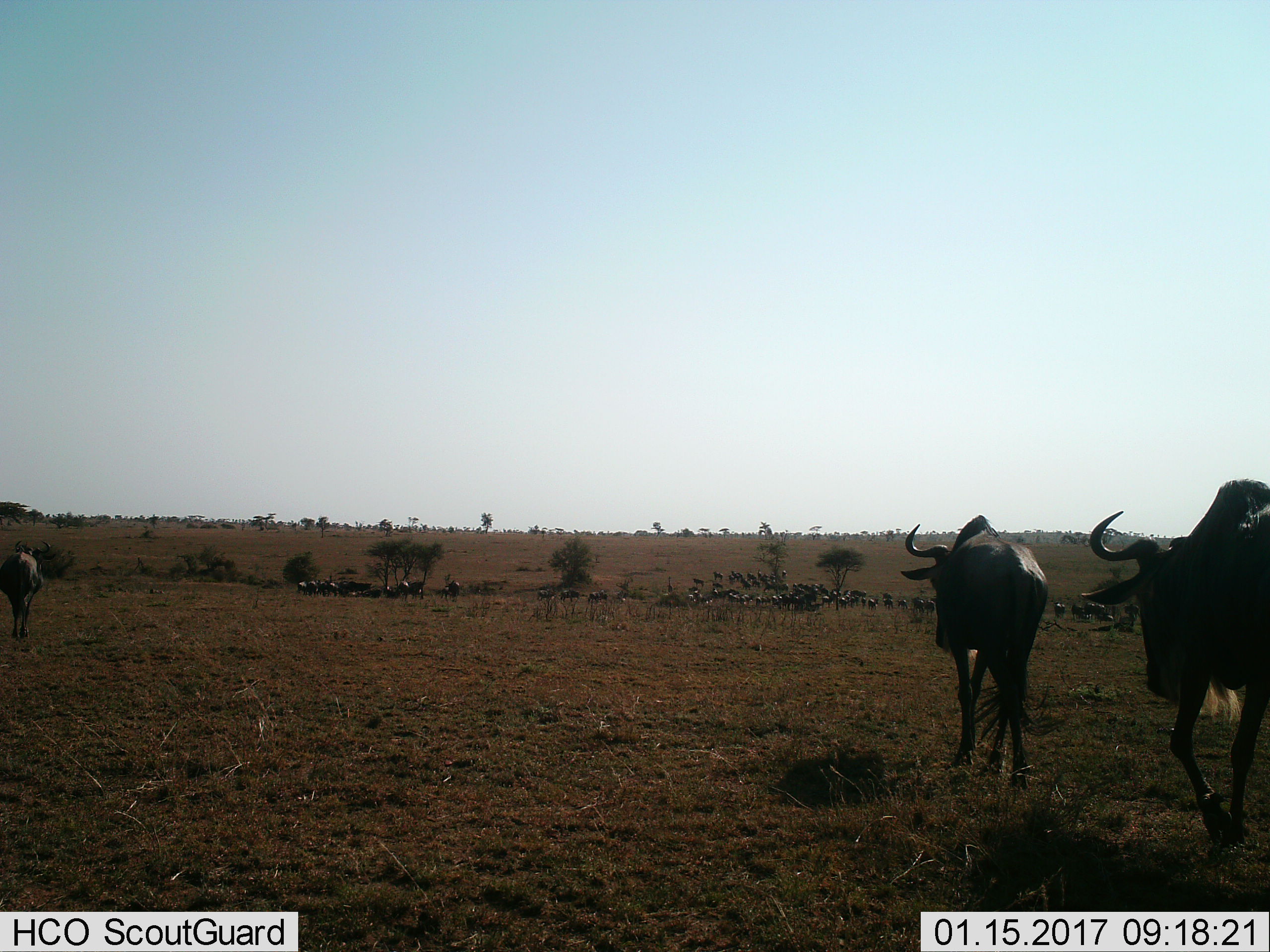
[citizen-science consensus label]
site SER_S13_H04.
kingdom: Animalia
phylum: Chordata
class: Mammalia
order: Artiodactyla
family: Bovidae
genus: Connochaetes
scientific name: Connochaetes taurinus taurinus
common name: blue wildebeest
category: wildebeestblue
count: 11-50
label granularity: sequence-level